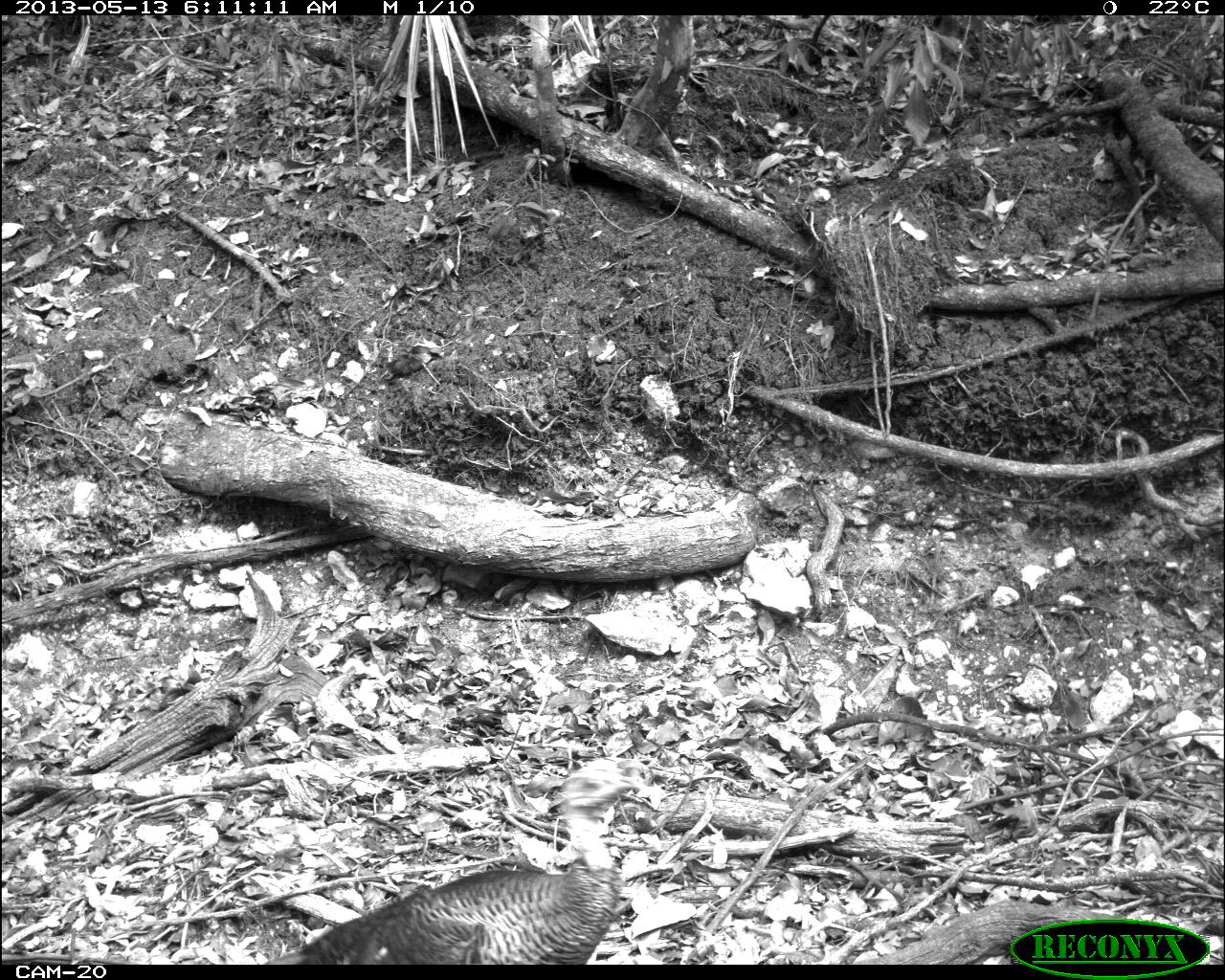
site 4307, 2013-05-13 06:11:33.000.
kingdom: Animalia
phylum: Chordata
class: Aves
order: Galliformes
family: Phasianidae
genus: Meleagris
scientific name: Meleagris ocellata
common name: ocellated turkey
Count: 3.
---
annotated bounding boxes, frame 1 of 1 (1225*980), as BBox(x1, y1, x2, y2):
meleagris ocellata: BBox(263, 755, 645, 963)